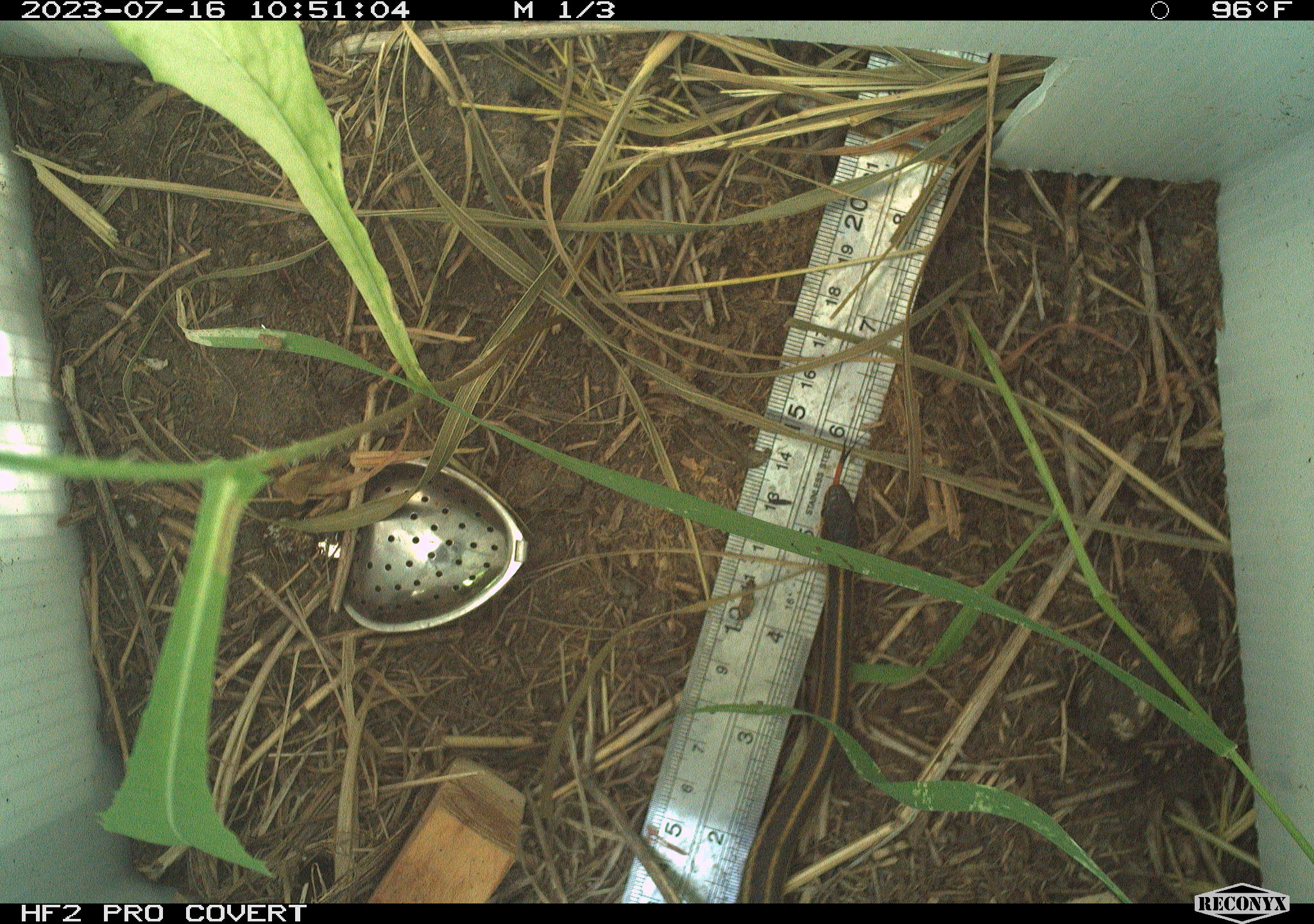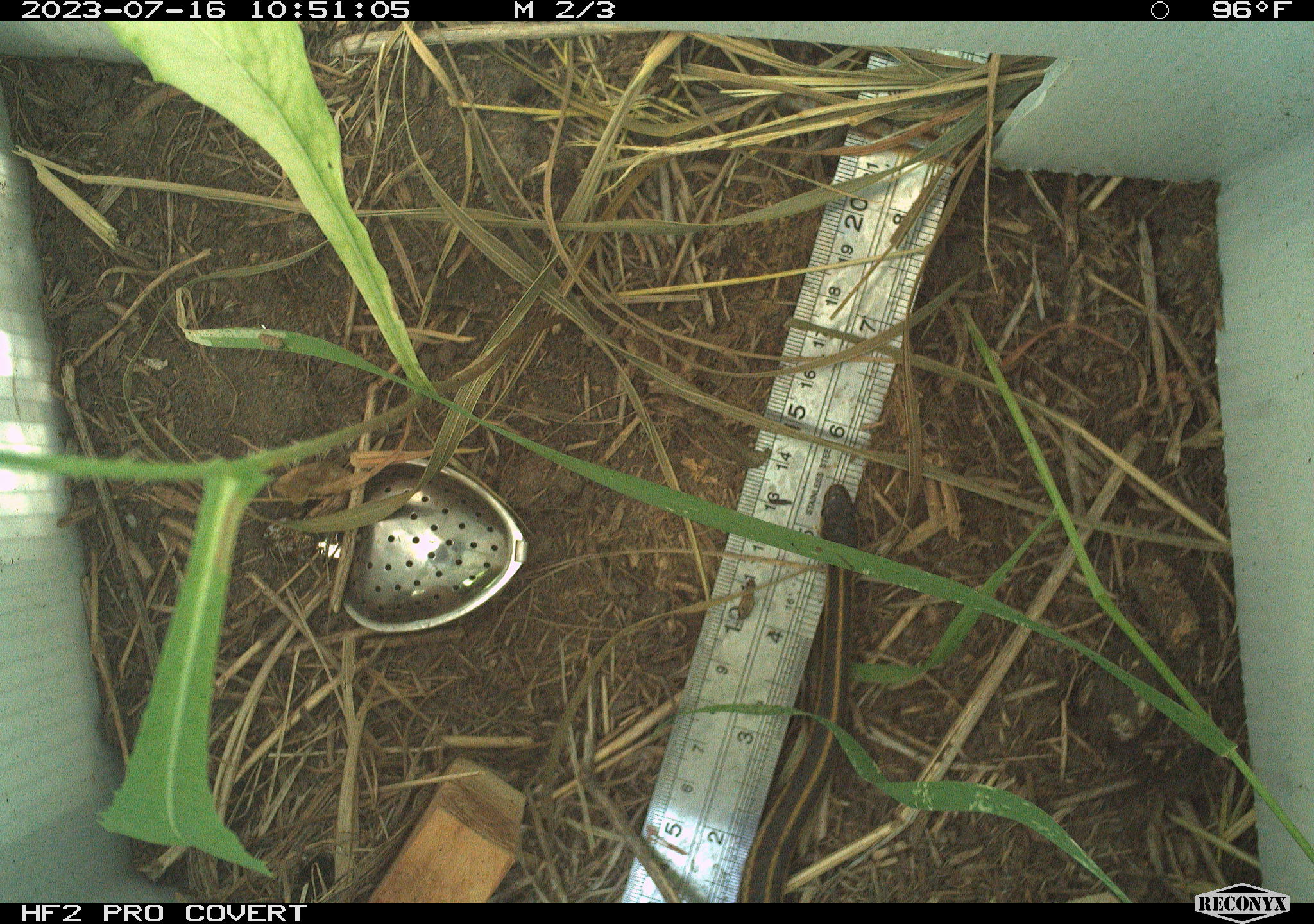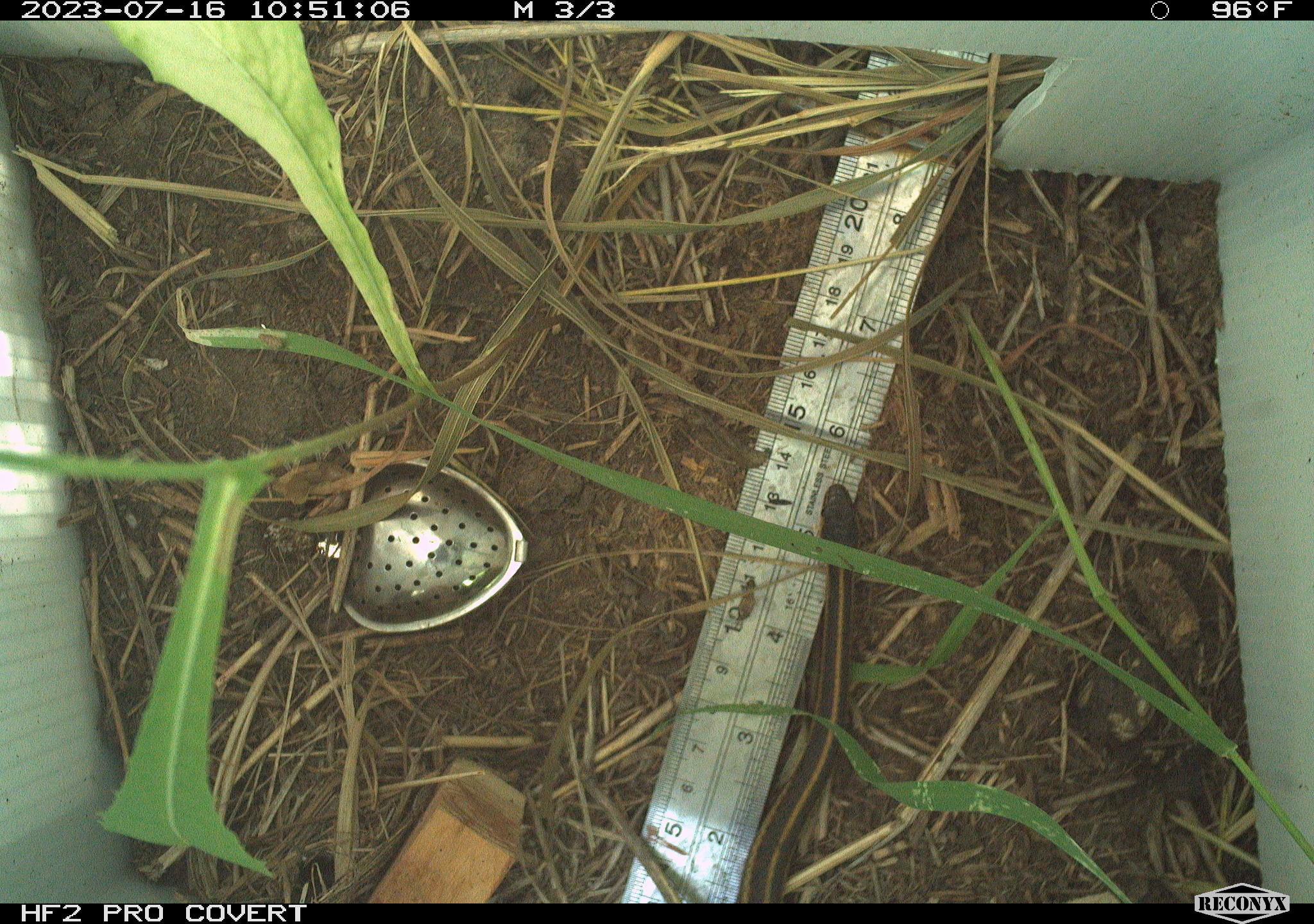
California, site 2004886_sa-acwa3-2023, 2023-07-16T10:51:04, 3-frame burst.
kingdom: Animalia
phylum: Chordata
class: Reptilia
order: Squamata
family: Colubridae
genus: Thamnophis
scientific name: Thamnophis sirtalis fitchi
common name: valley garter snake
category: valley gartersnake